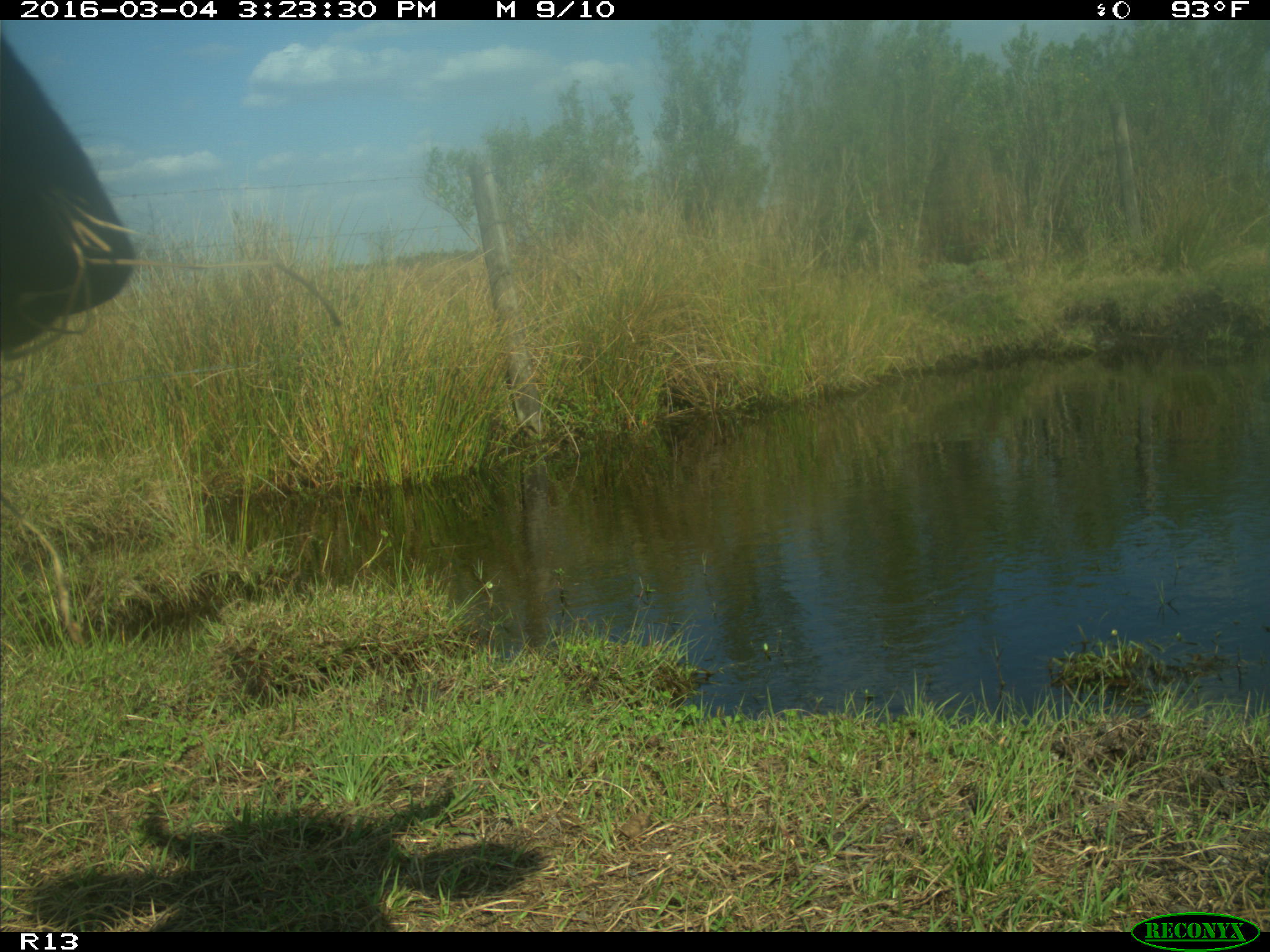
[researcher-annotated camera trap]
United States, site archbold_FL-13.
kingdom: Animalia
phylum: Chordata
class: Mammalia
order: Artiodactyla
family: Bovidae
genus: Bos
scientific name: Bos taurus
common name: domestic cow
Bos taurus (domestic cow).